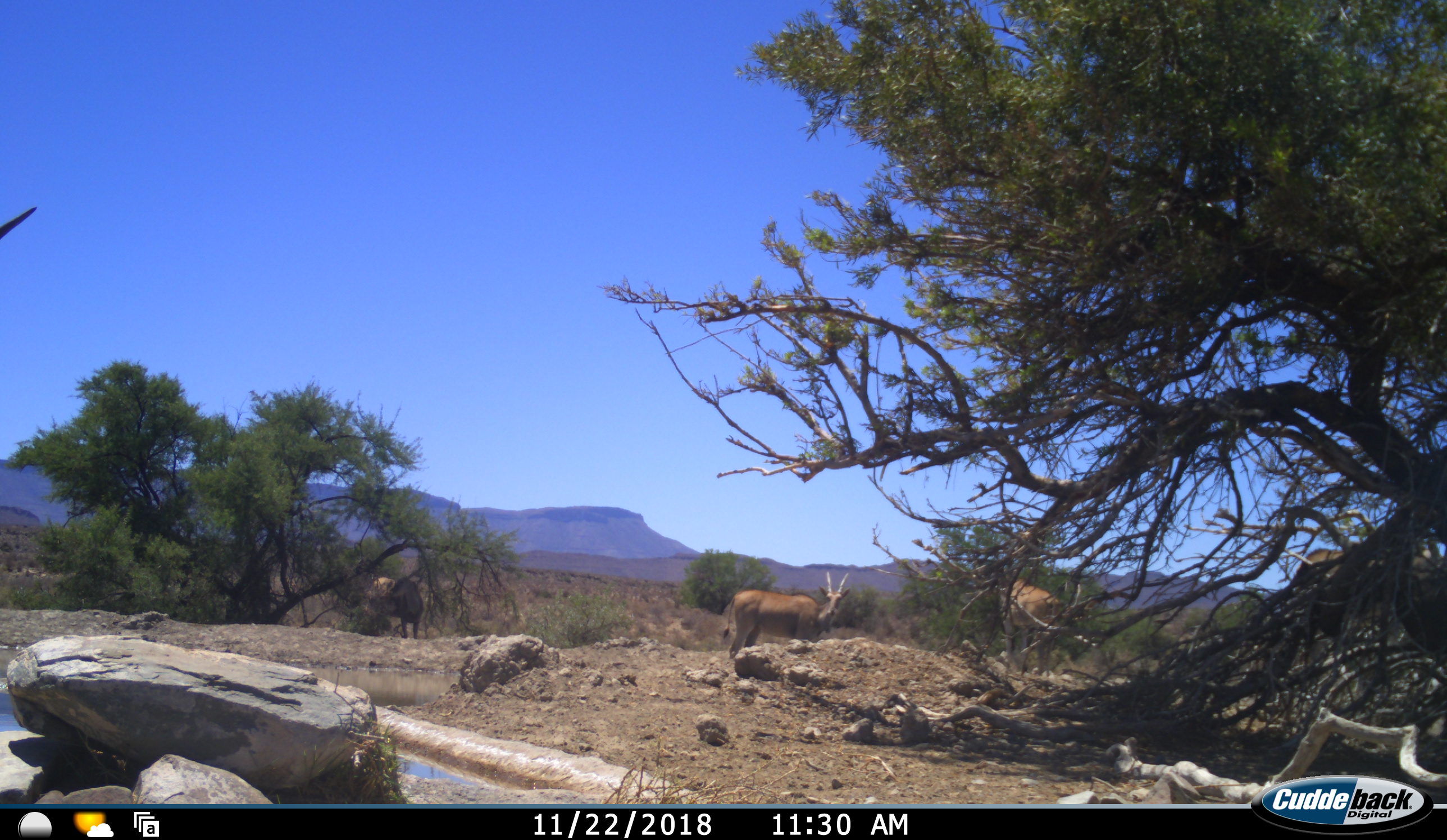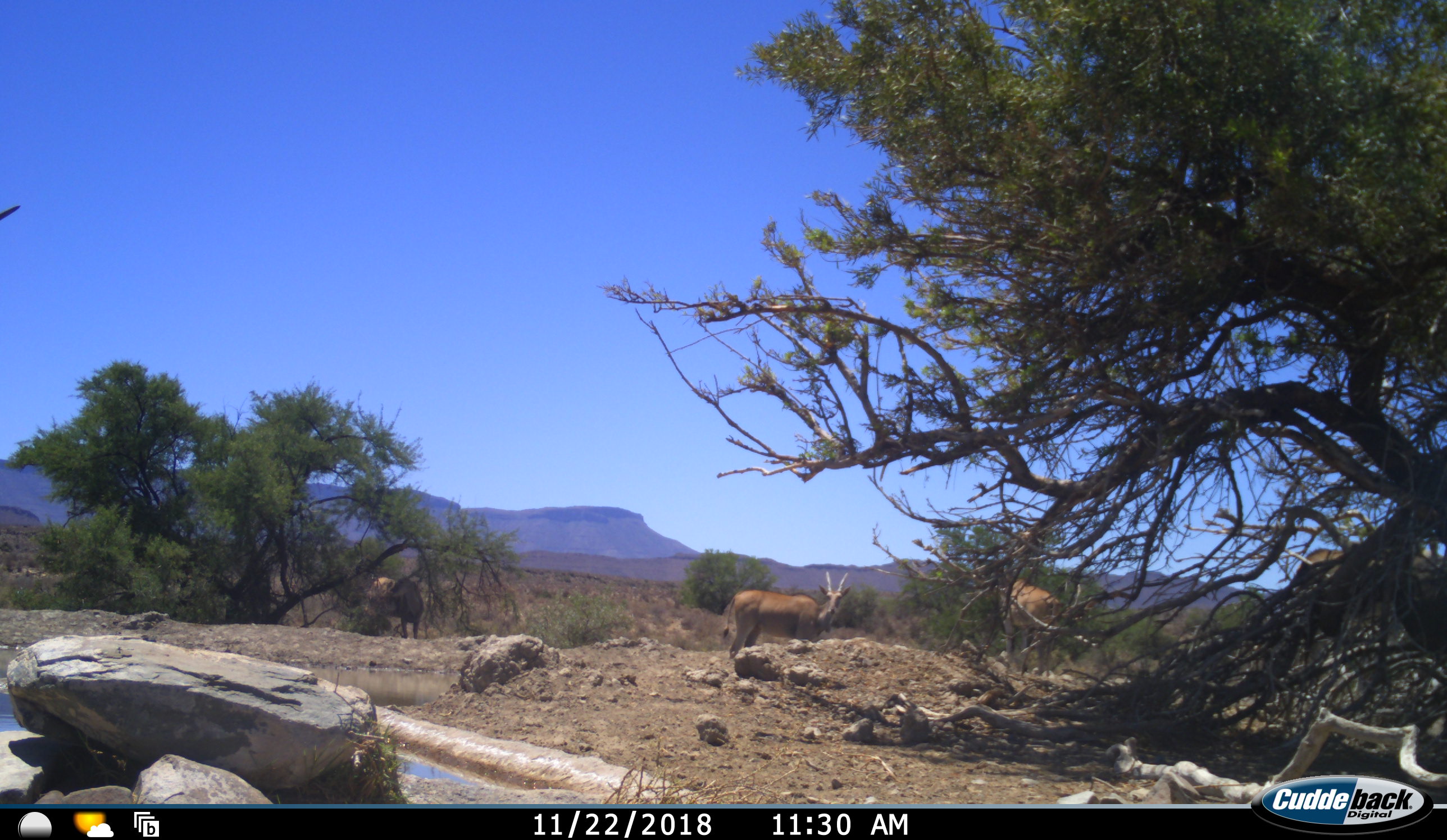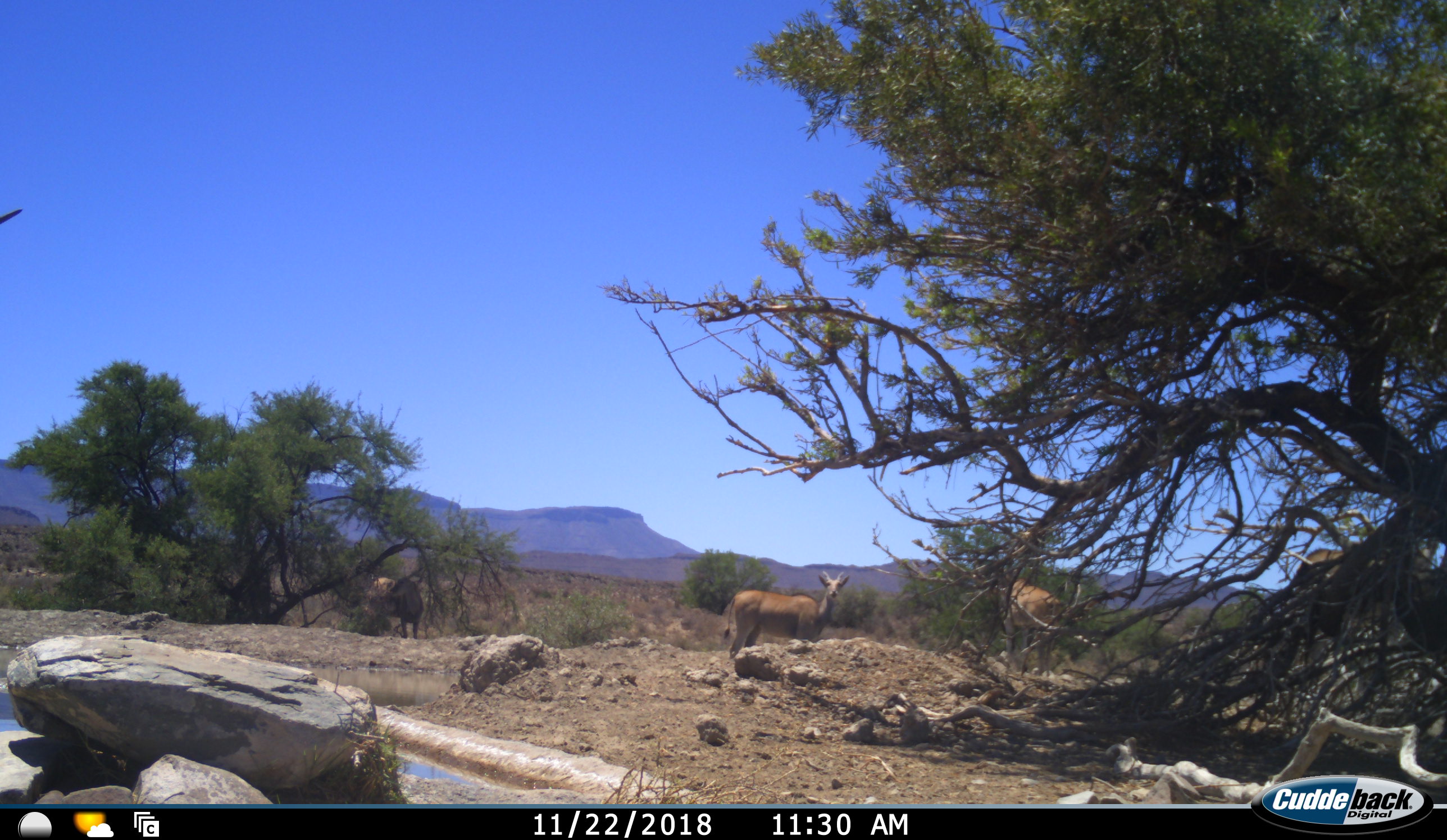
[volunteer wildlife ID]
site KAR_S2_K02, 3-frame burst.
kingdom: Animalia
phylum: Chordata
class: Mammalia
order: Artiodactyla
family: Bovidae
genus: Tragelaphus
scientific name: Tragelaphus oryx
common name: eland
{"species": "eland (Tragelaphus oryx)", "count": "5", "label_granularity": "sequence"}